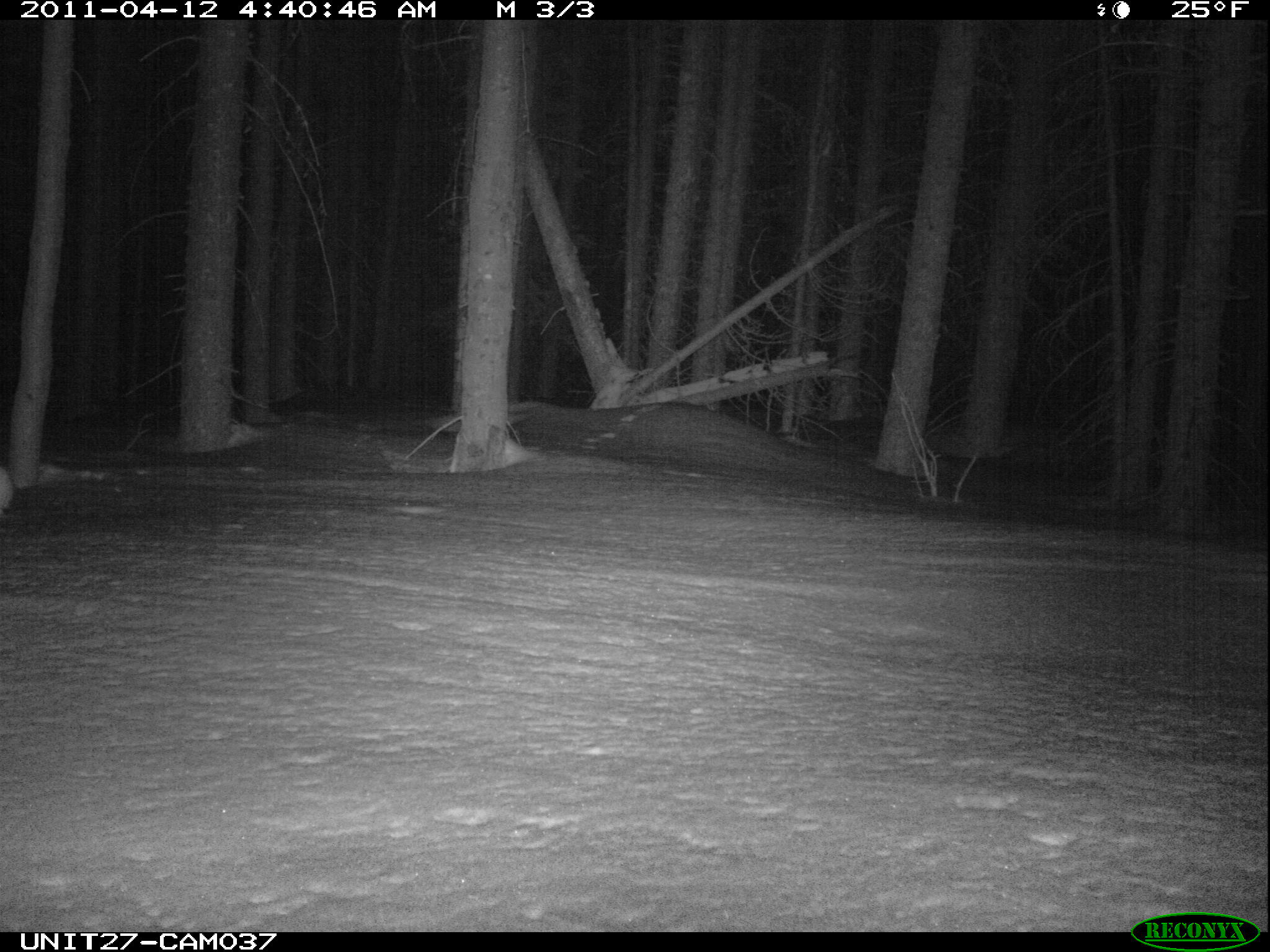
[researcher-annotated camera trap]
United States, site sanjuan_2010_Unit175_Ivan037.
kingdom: Animalia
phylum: Chordata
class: Mammalia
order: Lagomorpha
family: Leporidae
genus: Lepus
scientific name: Lepus americanus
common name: snowshoe hare